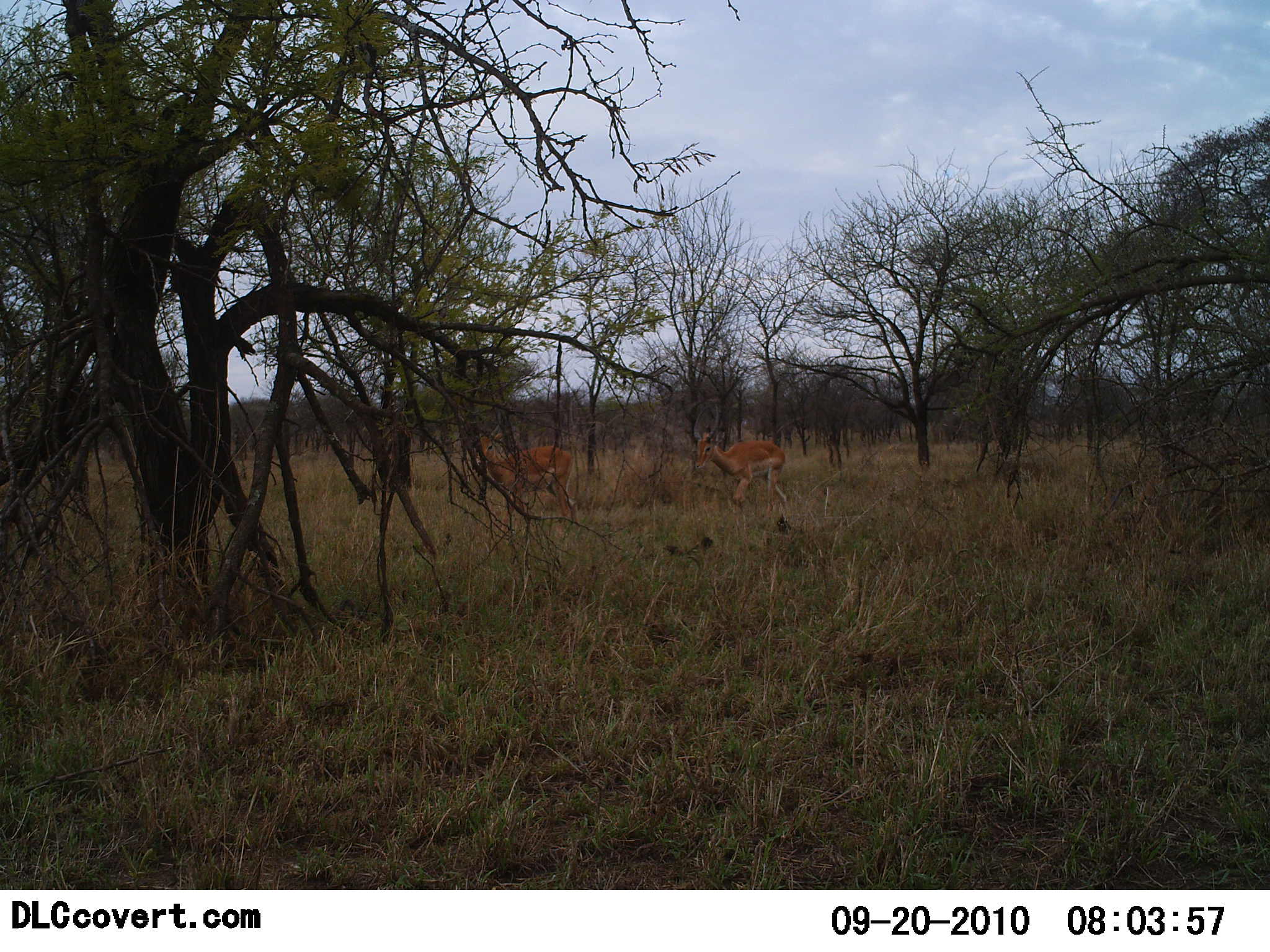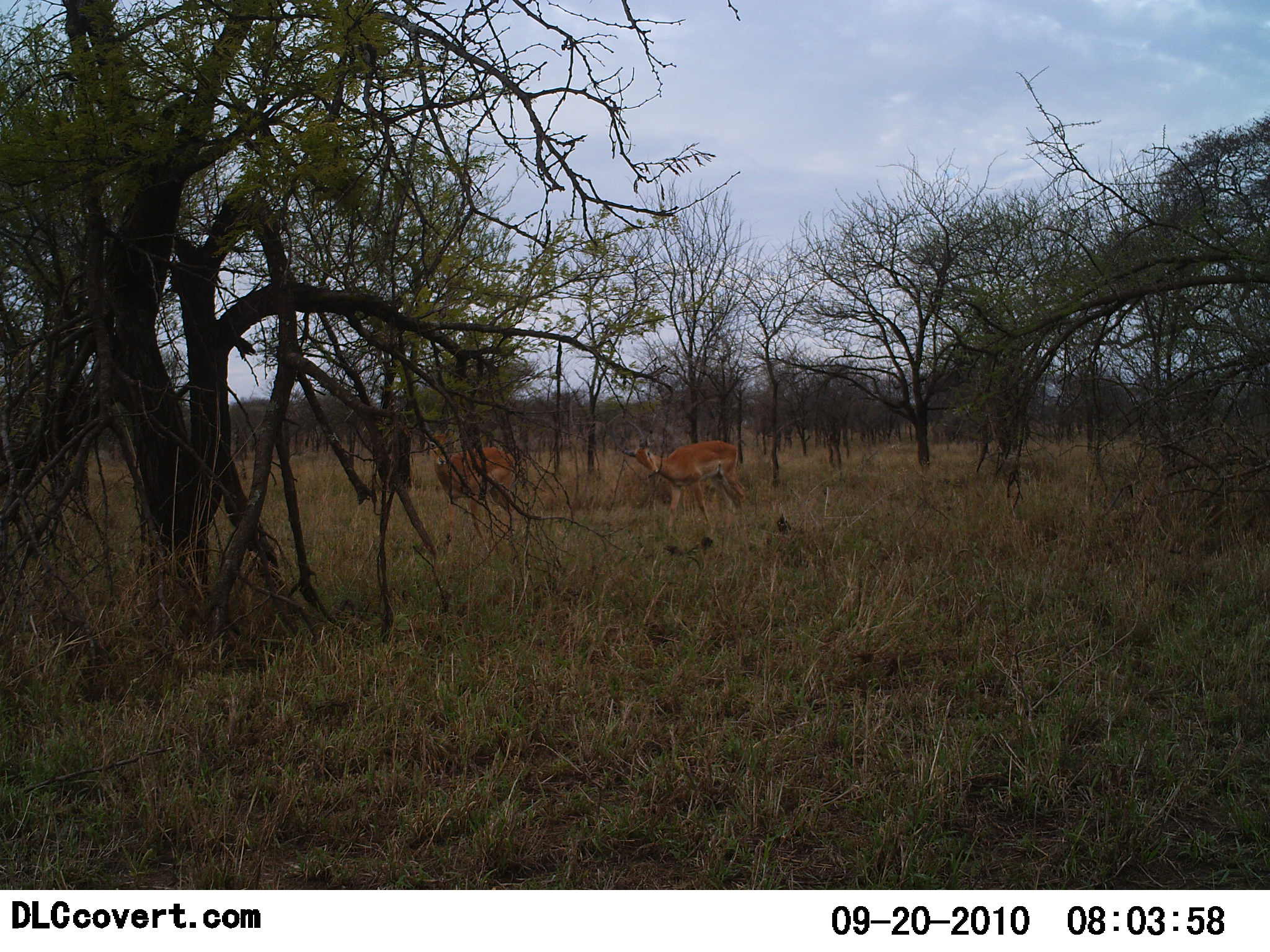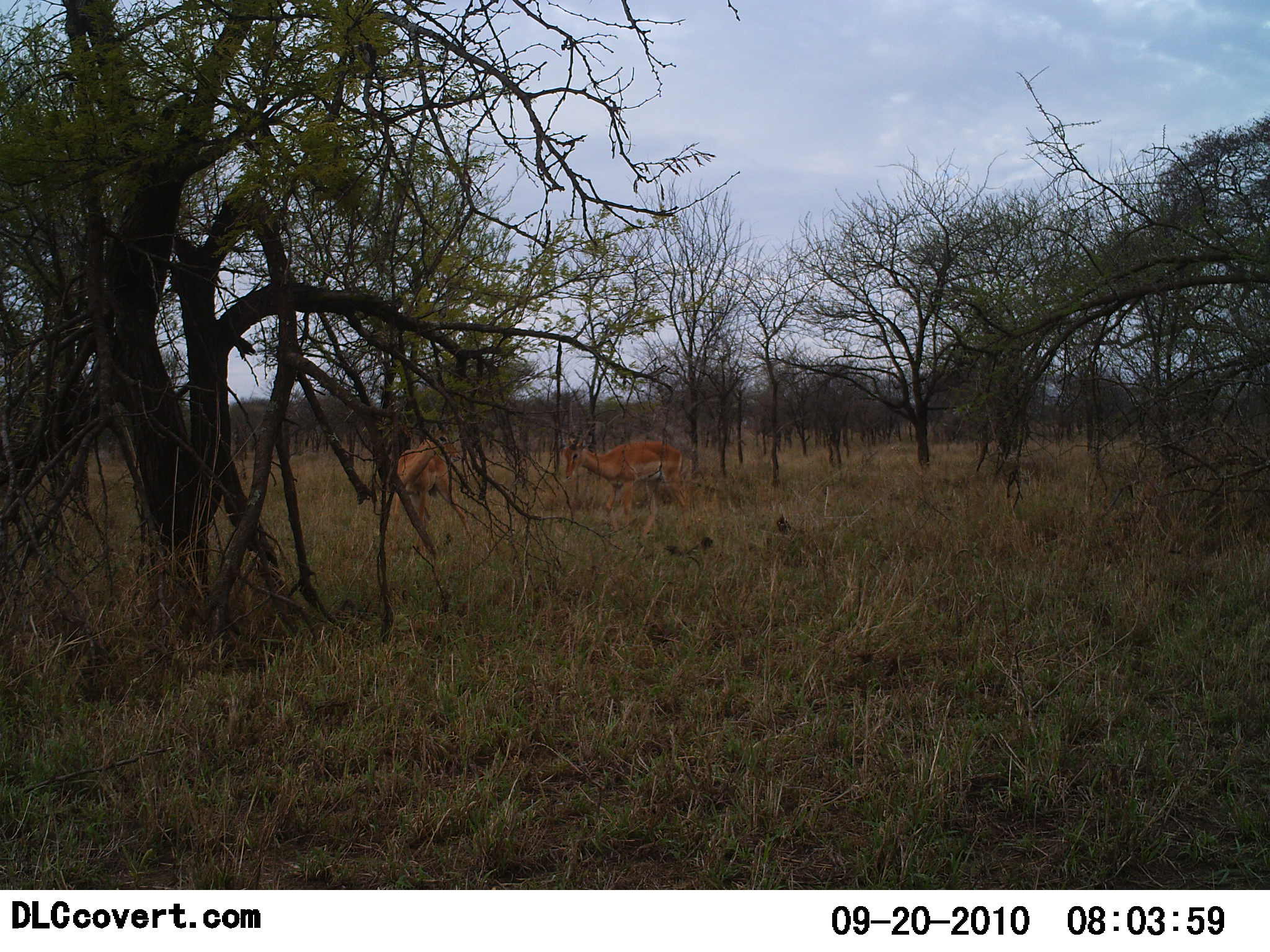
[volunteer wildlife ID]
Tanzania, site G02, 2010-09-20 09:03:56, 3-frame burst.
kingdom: Animalia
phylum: Chordata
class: Mammalia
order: Artiodactyla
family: Bovidae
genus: Nanger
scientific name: Nanger granti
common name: grant's gazelle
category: gazellegrants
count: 2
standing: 0%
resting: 0%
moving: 100%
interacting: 0%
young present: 0%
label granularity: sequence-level